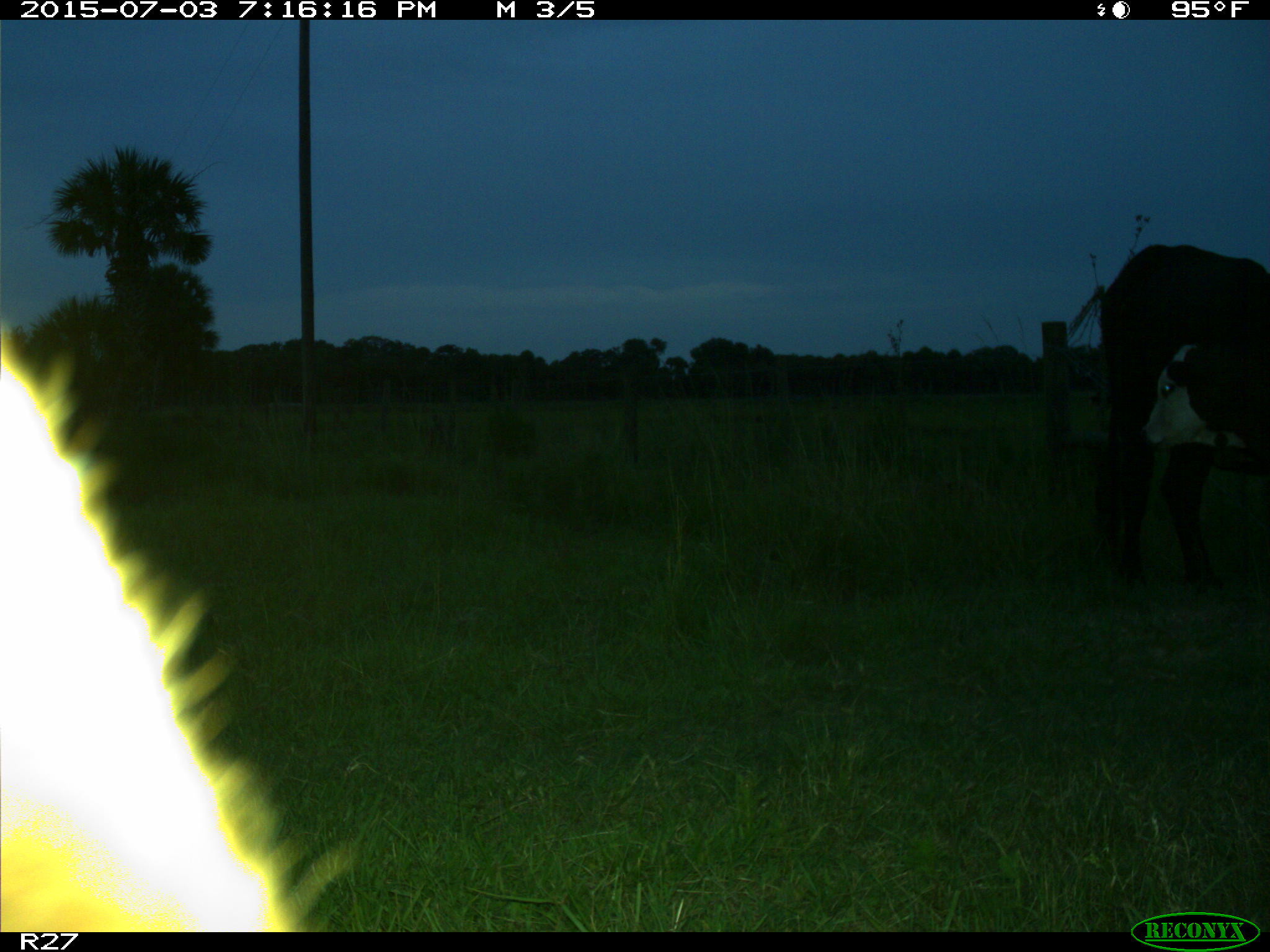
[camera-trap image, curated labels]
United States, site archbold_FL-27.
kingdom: Animalia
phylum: Chordata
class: Mammalia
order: Artiodactyla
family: Bovidae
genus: Bos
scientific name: Bos taurus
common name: domestic cow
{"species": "Bos taurus (domestic cow)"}